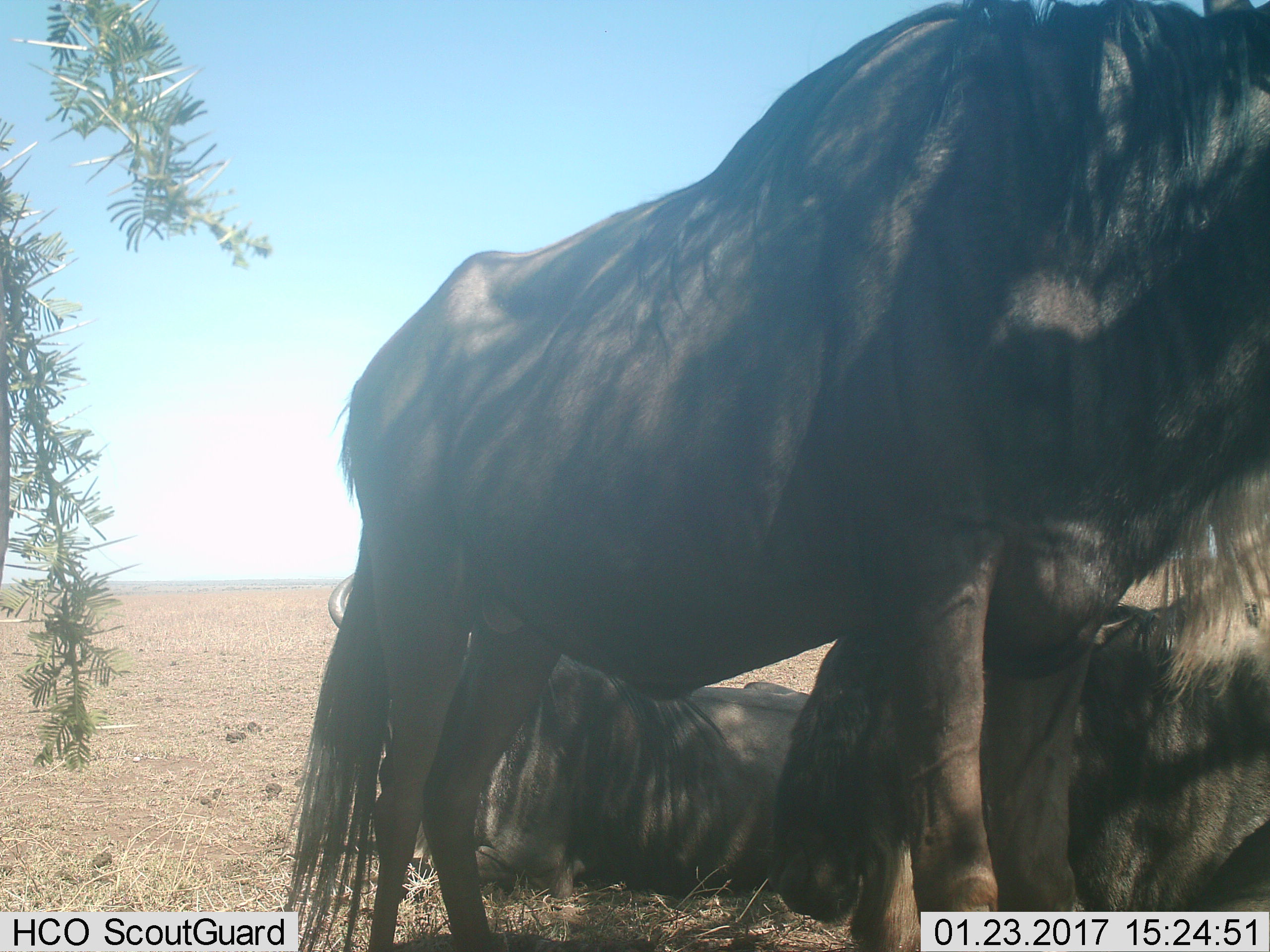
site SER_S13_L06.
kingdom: Animalia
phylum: Chordata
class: Mammalia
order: Artiodactyla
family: Bovidae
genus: Connochaetes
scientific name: Connochaetes taurinus taurinus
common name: blue wildebeest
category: wildebeestblue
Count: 3.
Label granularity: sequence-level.